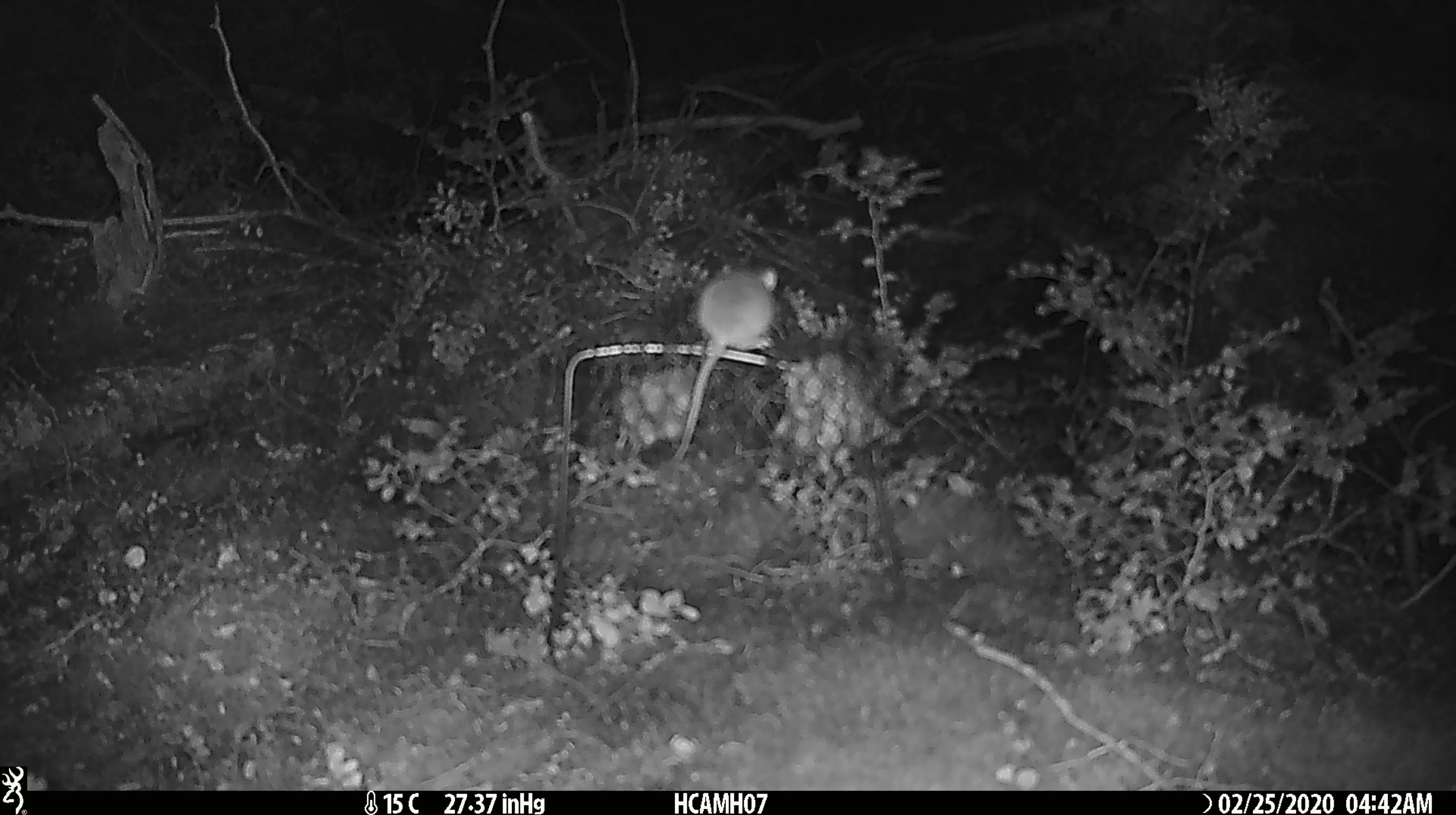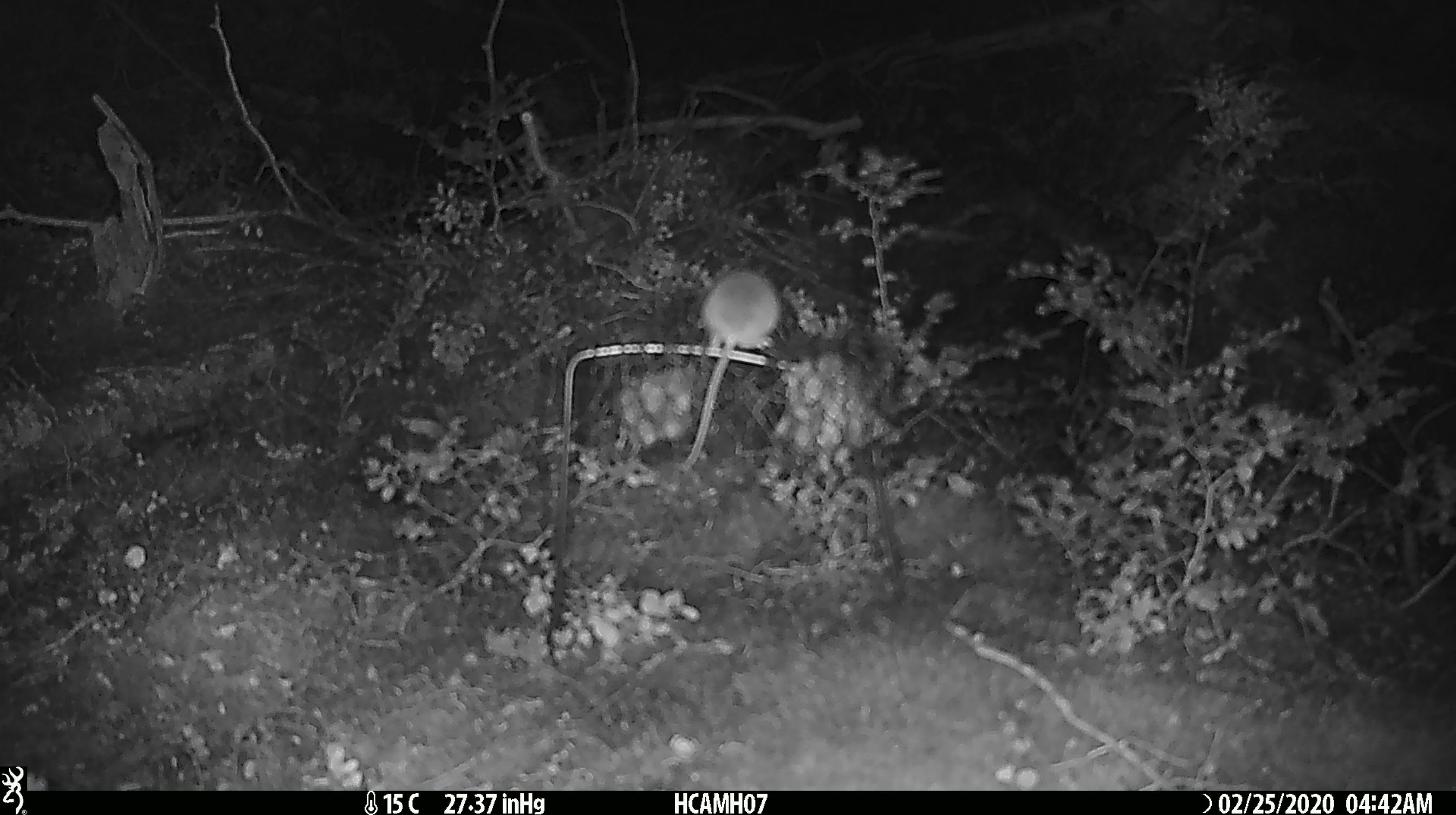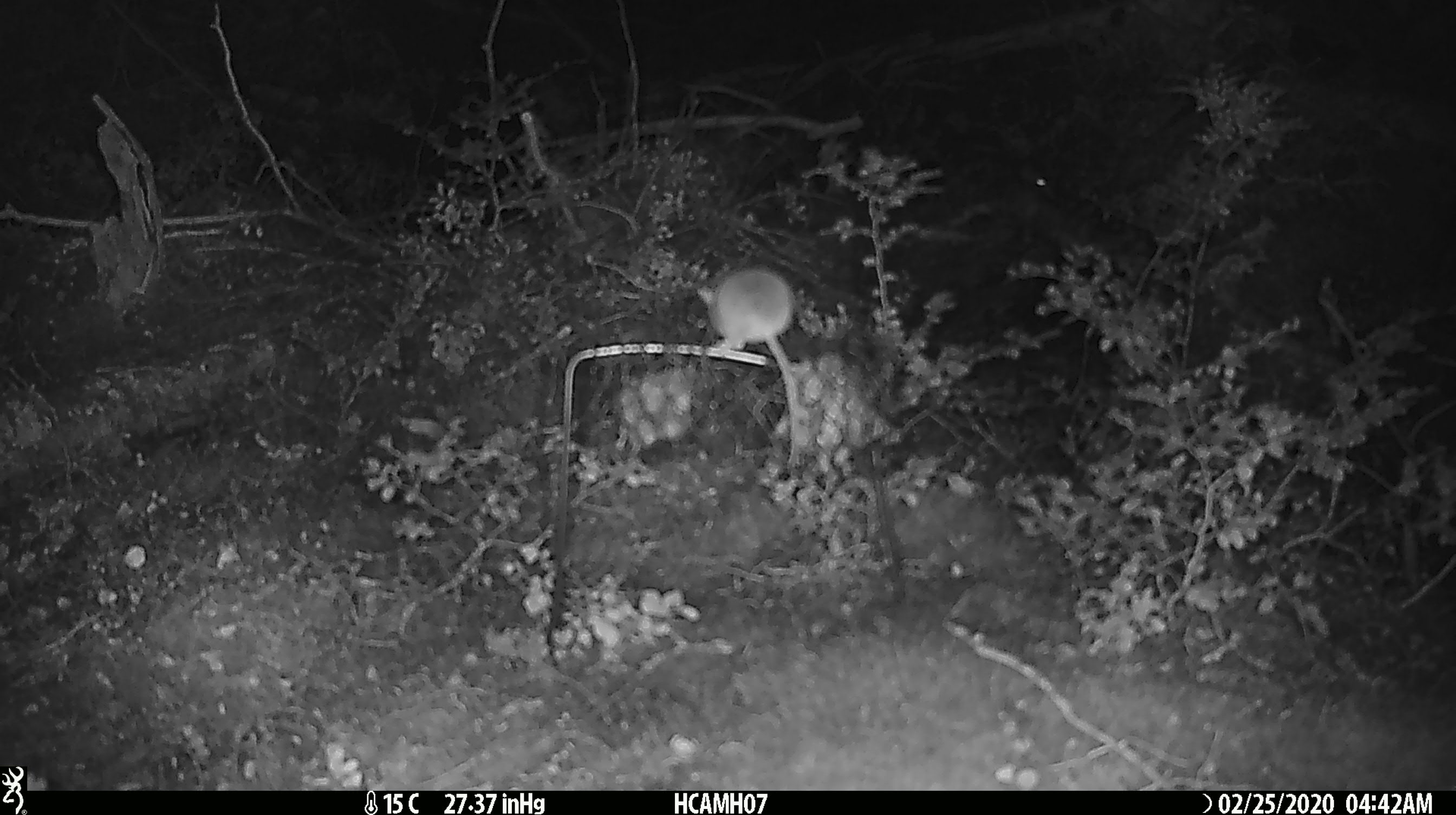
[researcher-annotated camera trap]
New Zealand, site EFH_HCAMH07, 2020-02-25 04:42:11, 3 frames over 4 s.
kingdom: Animalia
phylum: Chordata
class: Mammalia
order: Rodentia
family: Muridae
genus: Mus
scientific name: Mus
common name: mouse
Mouse (Mus).